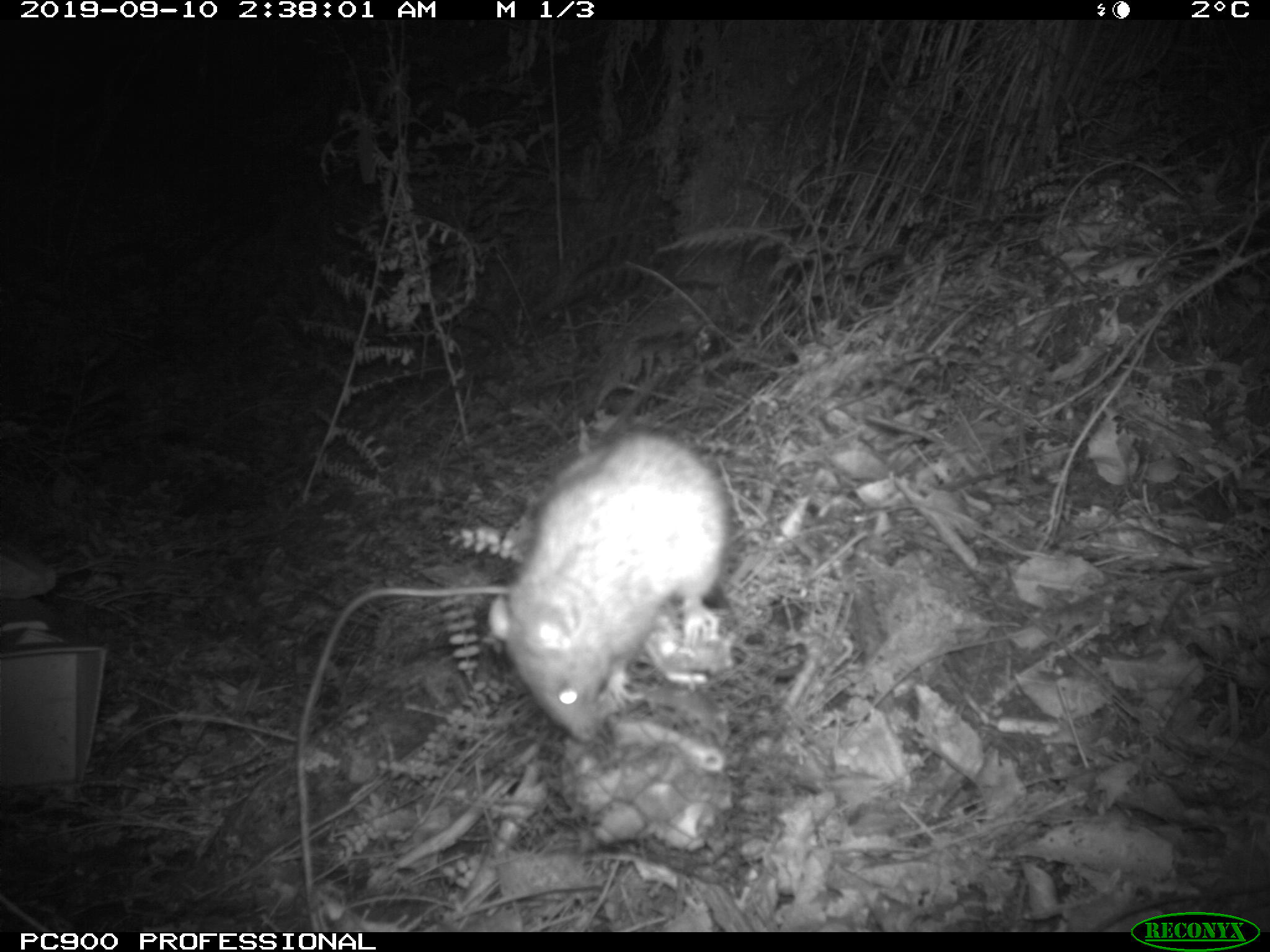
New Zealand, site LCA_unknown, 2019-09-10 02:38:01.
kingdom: Animalia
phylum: Chordata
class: Mammalia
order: Rodentia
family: Muridae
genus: Rattus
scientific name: Rattus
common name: rat